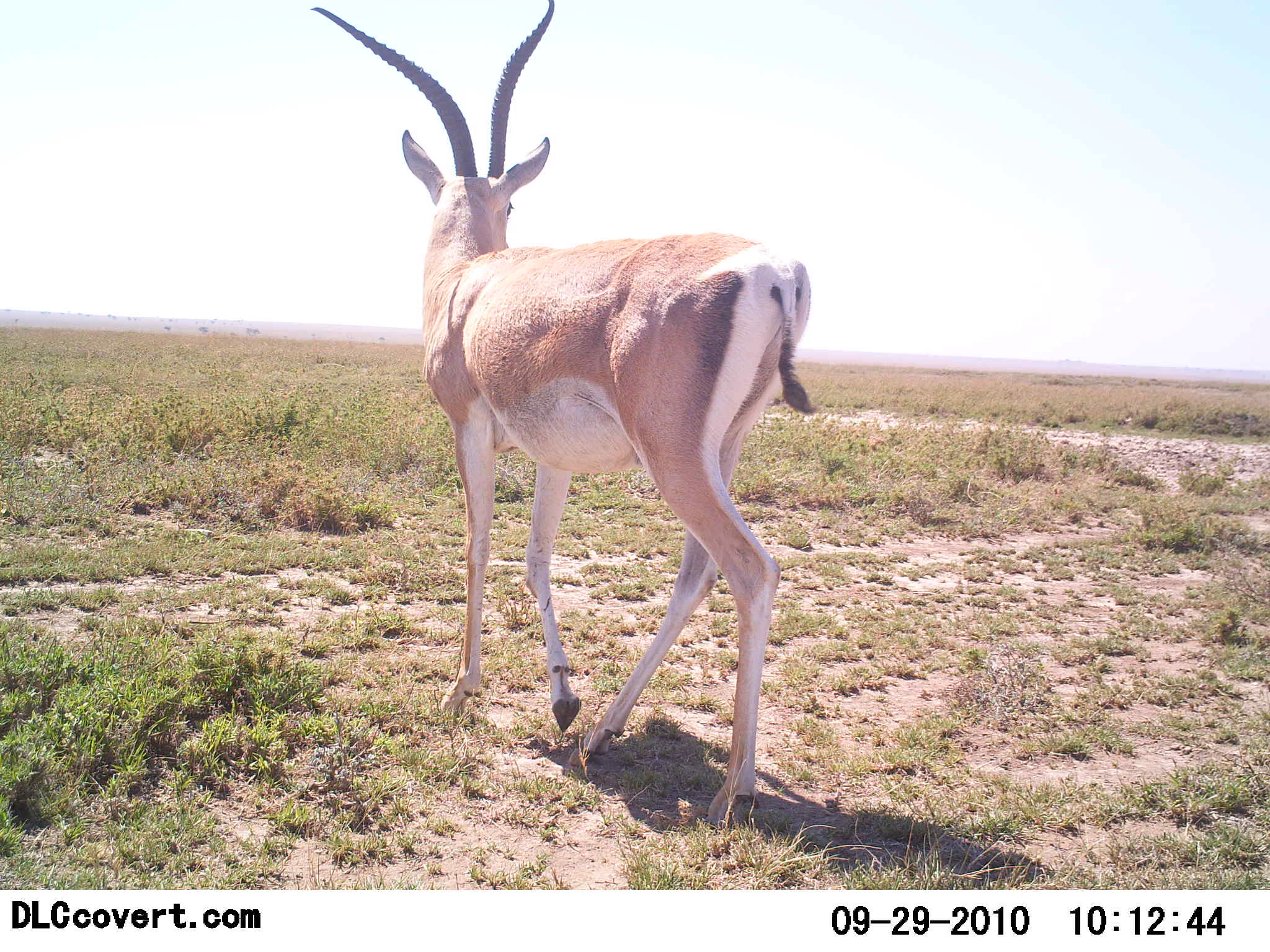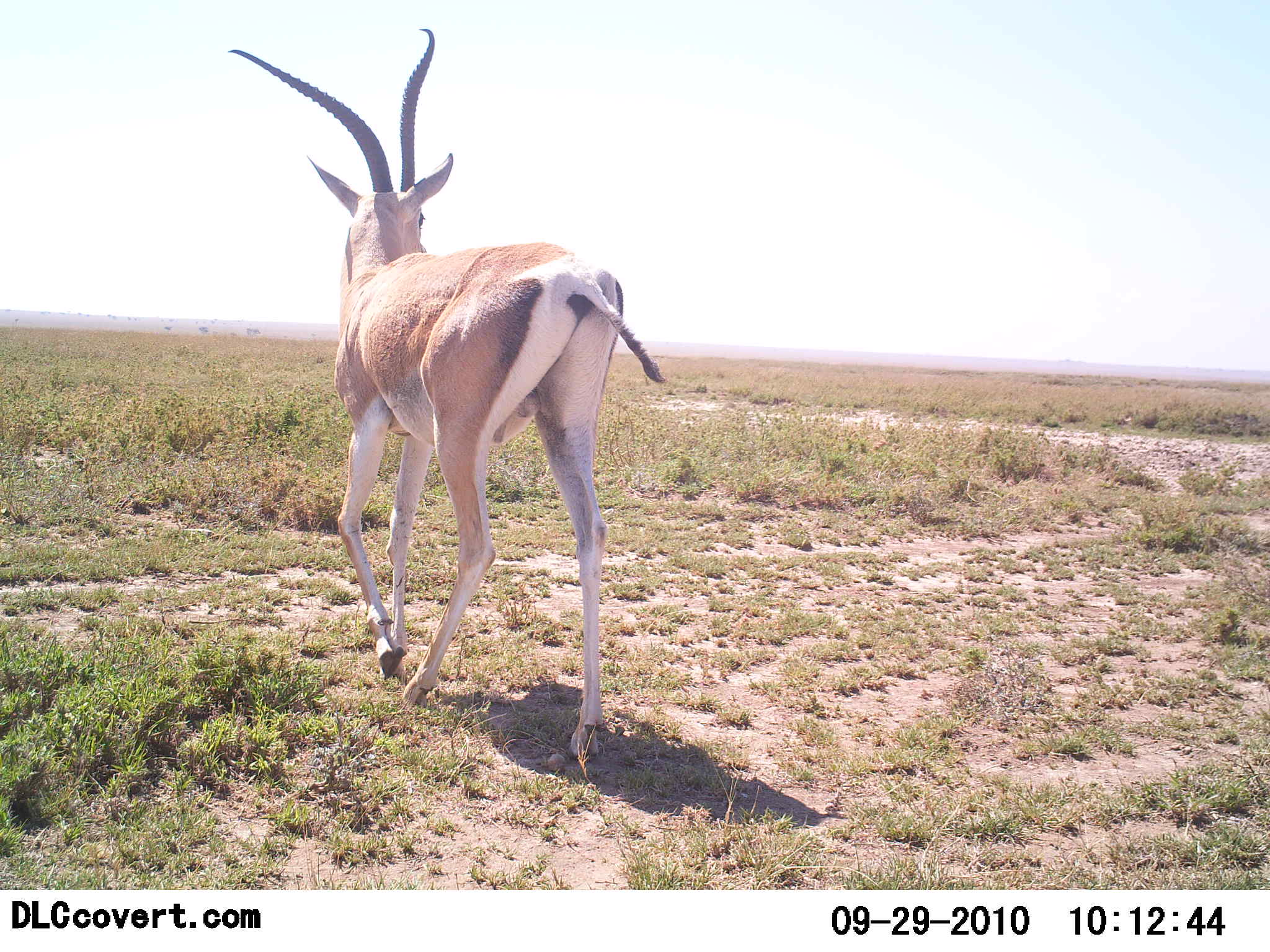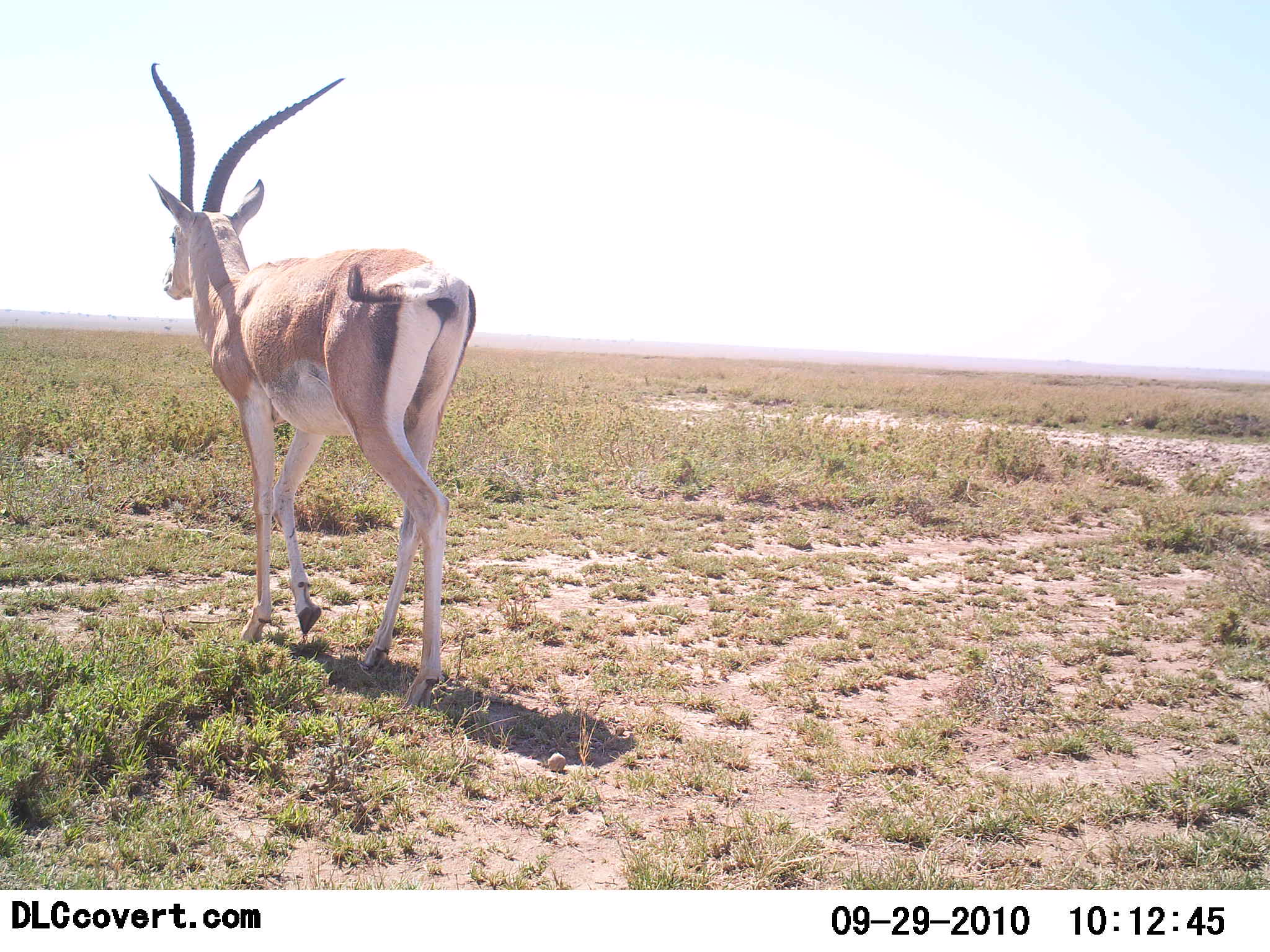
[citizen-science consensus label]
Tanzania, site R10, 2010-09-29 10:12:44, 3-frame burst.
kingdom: Animalia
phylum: Chordata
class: Mammalia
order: Artiodactyla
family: Bovidae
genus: Nanger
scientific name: Nanger granti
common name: grant's gazelle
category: gazellegrants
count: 1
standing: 0%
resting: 0%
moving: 100%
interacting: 0%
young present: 0%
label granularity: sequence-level